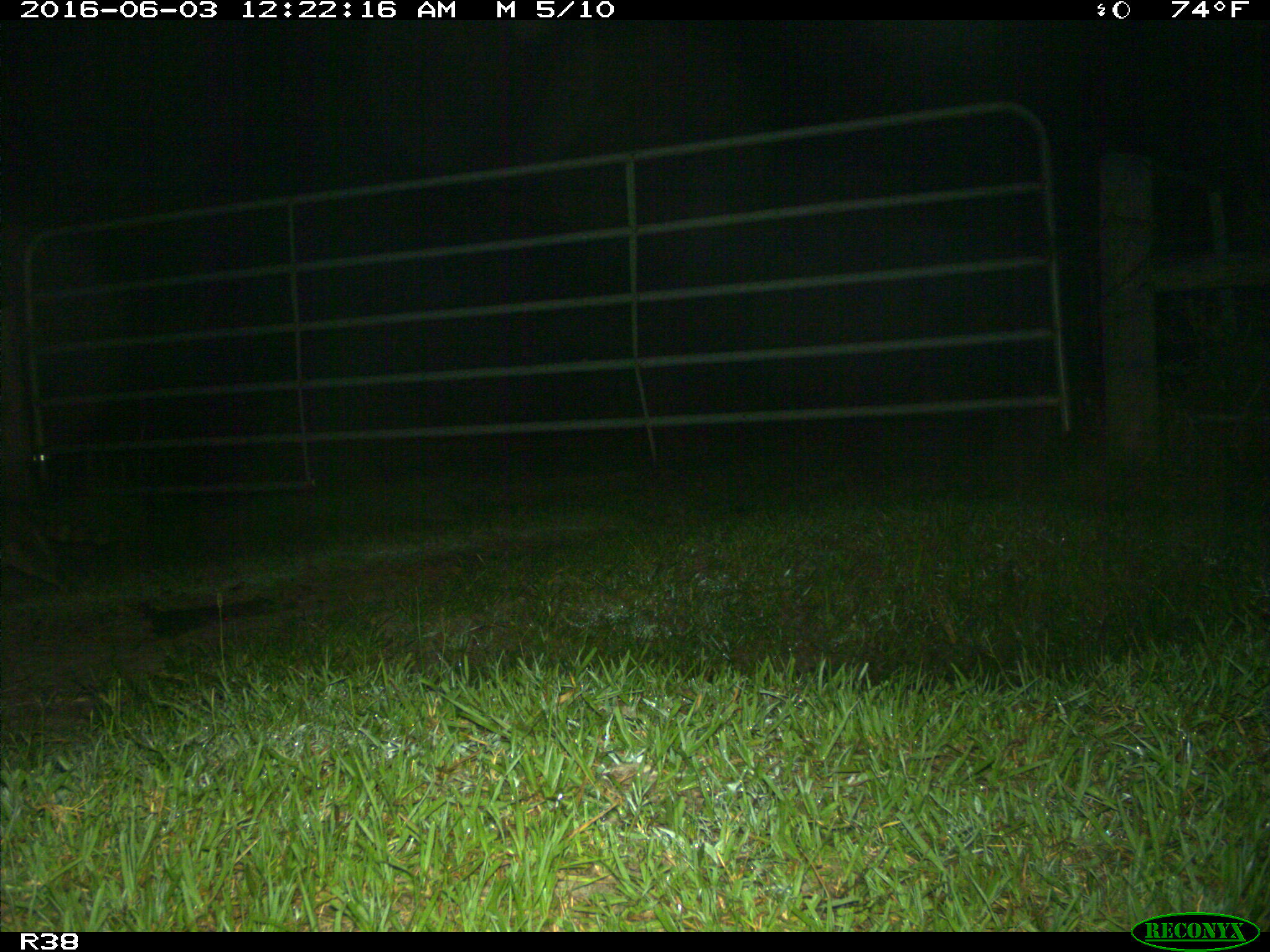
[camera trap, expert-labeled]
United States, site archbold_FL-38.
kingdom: Animalia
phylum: Chordata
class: Mammalia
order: Carnivora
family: Procyonidae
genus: Procyon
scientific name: Procyon lotor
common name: common raccoon